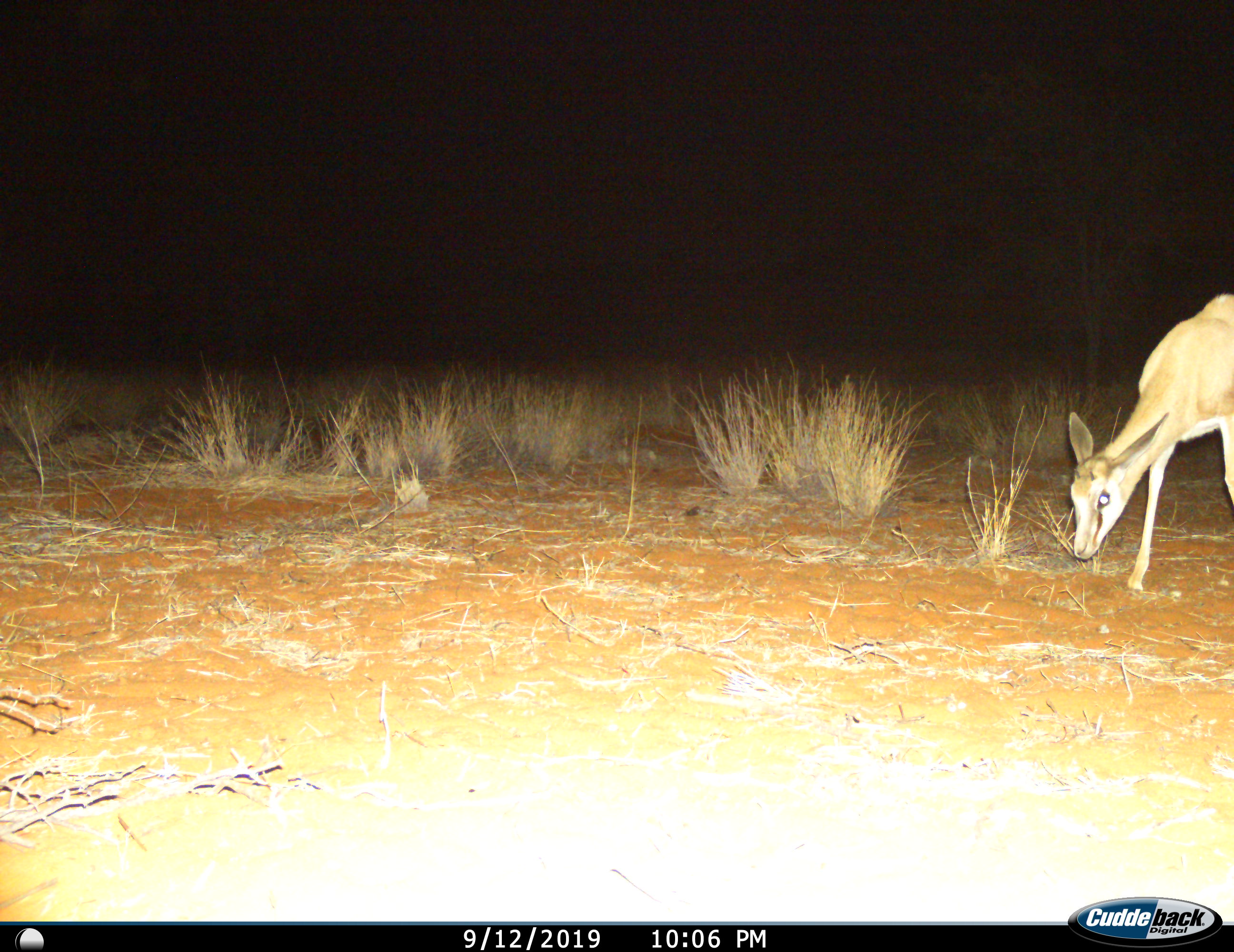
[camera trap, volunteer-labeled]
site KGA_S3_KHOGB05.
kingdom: Animalia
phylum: Chordata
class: Mammalia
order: Artiodactyla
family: Bovidae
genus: Antidorcas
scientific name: Antidorcas marsupialis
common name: springbok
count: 1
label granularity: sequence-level